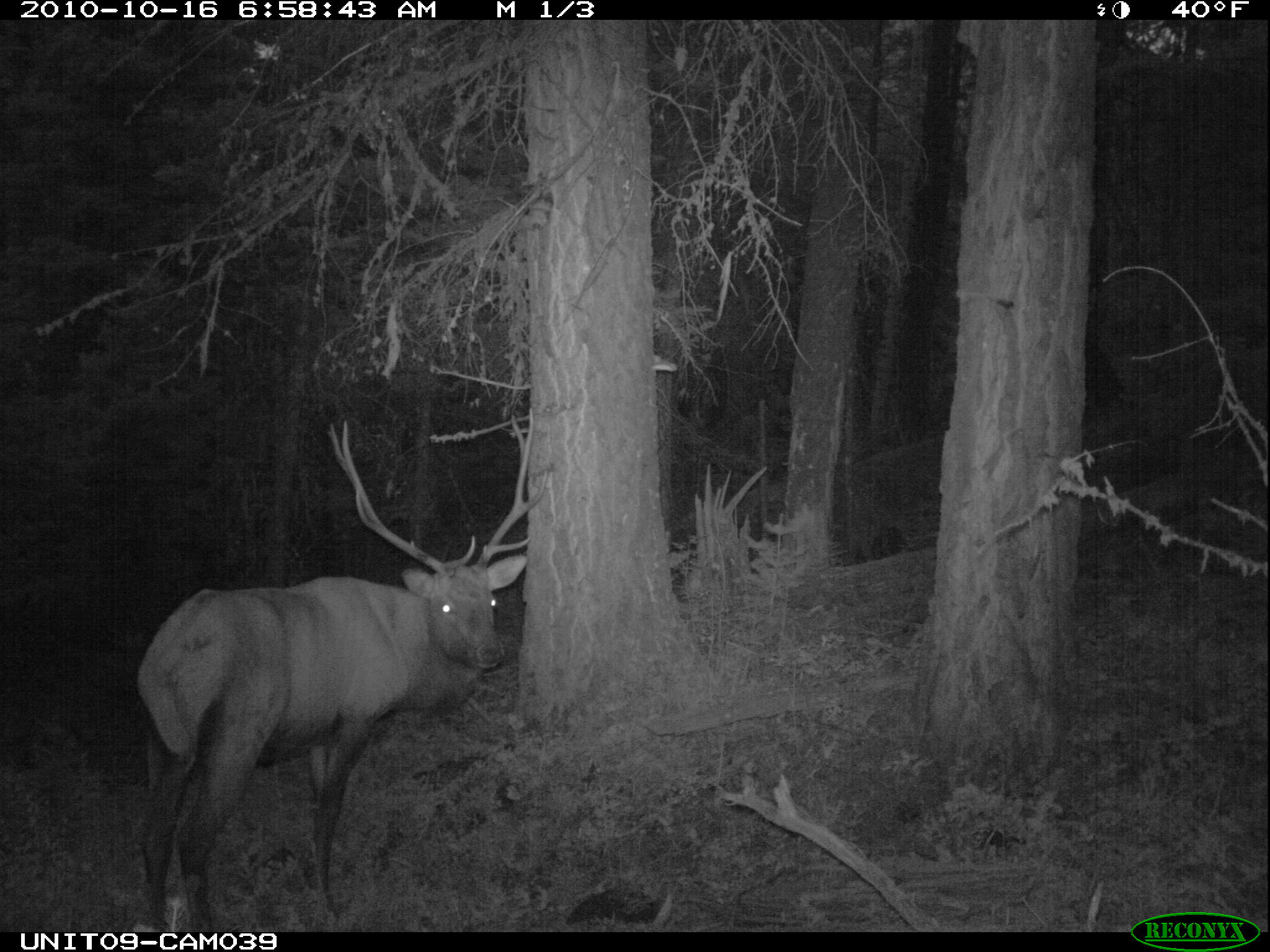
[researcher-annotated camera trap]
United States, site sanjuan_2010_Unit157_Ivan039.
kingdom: Animalia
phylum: Chordata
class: Mammalia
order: Artiodactyla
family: Cervidae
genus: Cervus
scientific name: Cervus elaphus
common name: red deer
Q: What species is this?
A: Cervus elaphus (red deer).